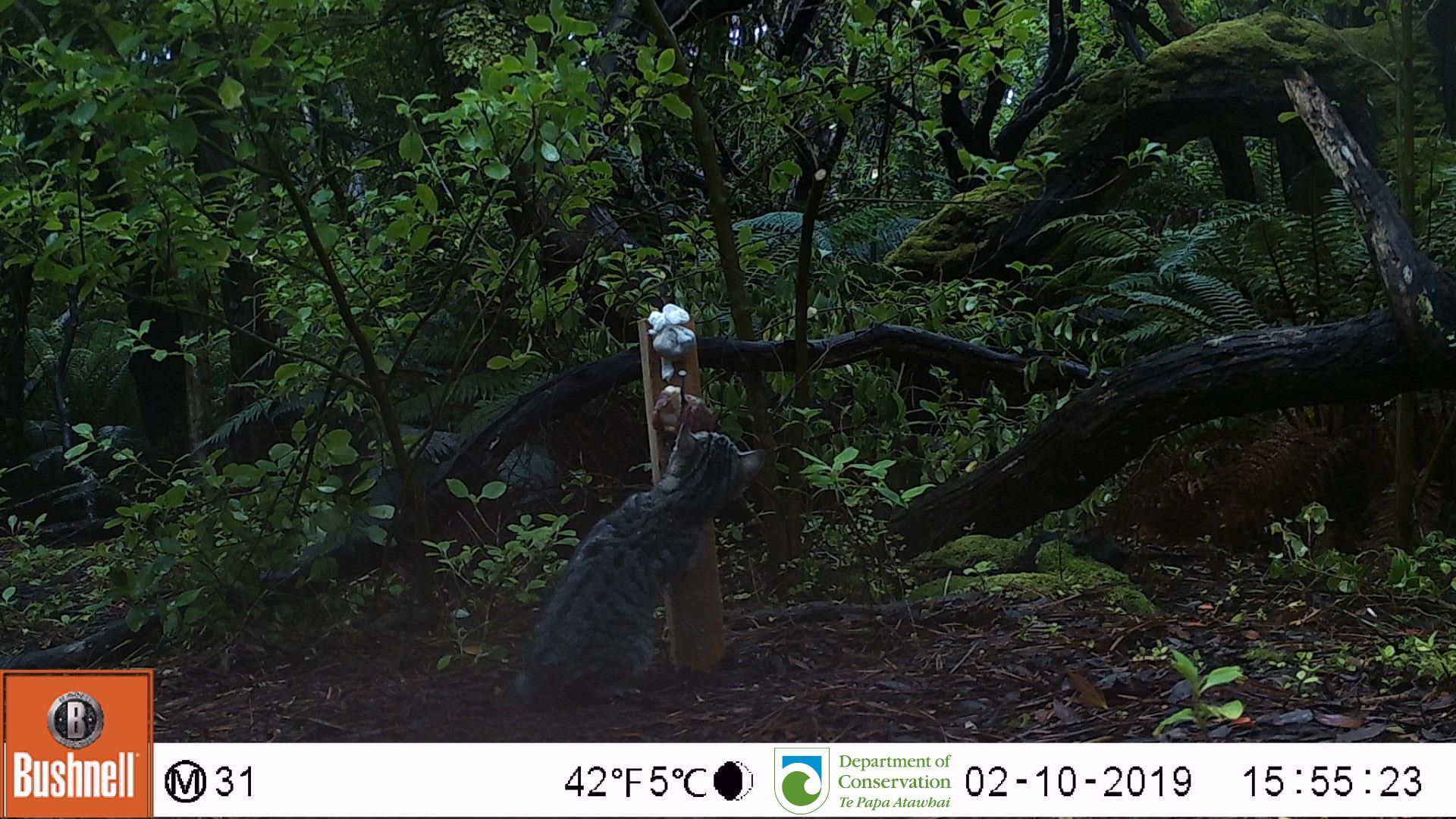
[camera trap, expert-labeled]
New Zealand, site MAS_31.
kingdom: Animalia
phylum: Chordata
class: Mammalia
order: Carnivora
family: Felidae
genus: Felis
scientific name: Felis catus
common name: domestic cat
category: cat